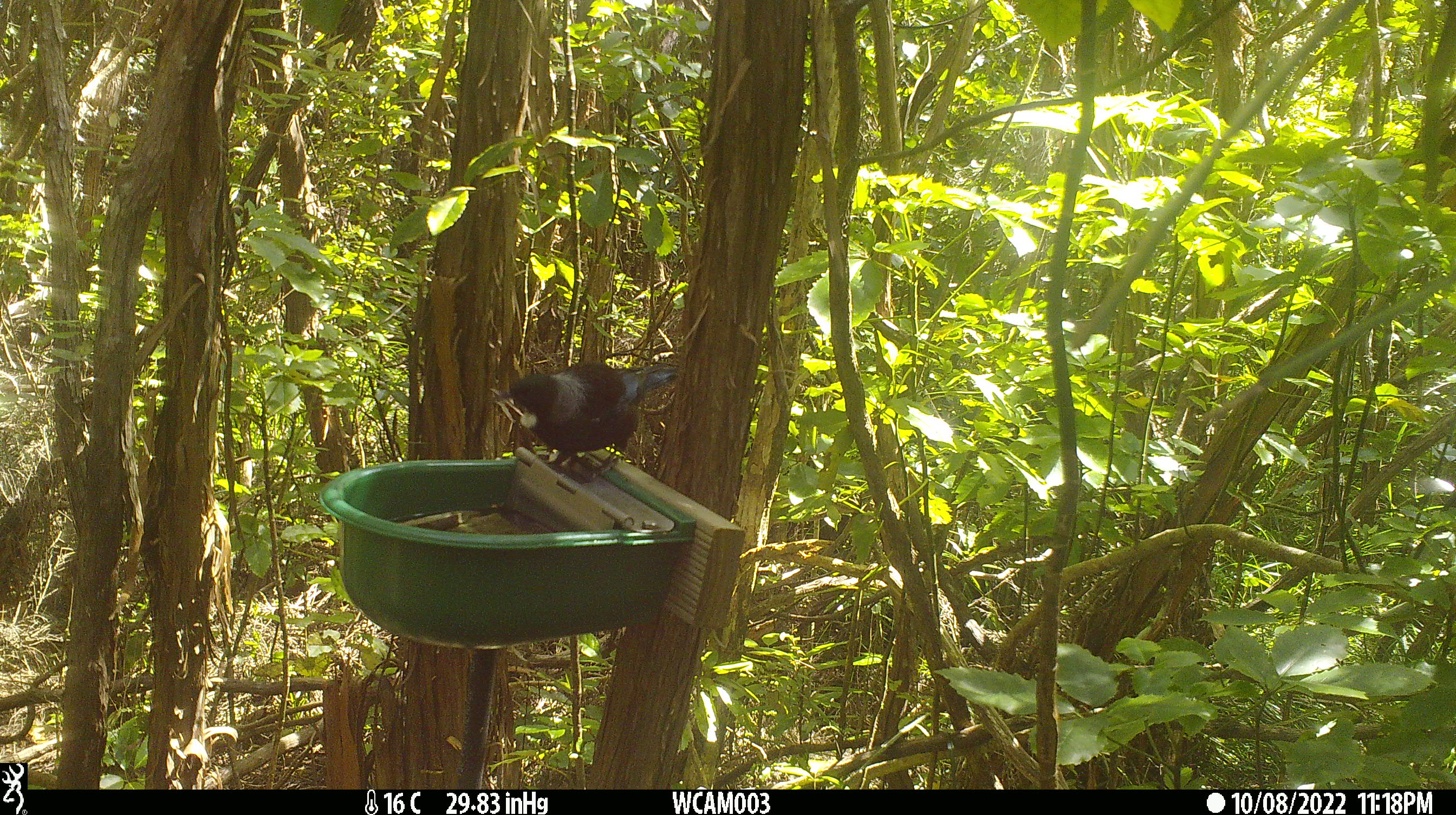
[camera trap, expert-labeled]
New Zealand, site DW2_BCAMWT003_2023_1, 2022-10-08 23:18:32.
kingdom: Animalia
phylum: Chordata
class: Aves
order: Passeriformes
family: Meliphagidae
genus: Prosthemadera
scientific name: Prosthemadera novaeseelandiae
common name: tui